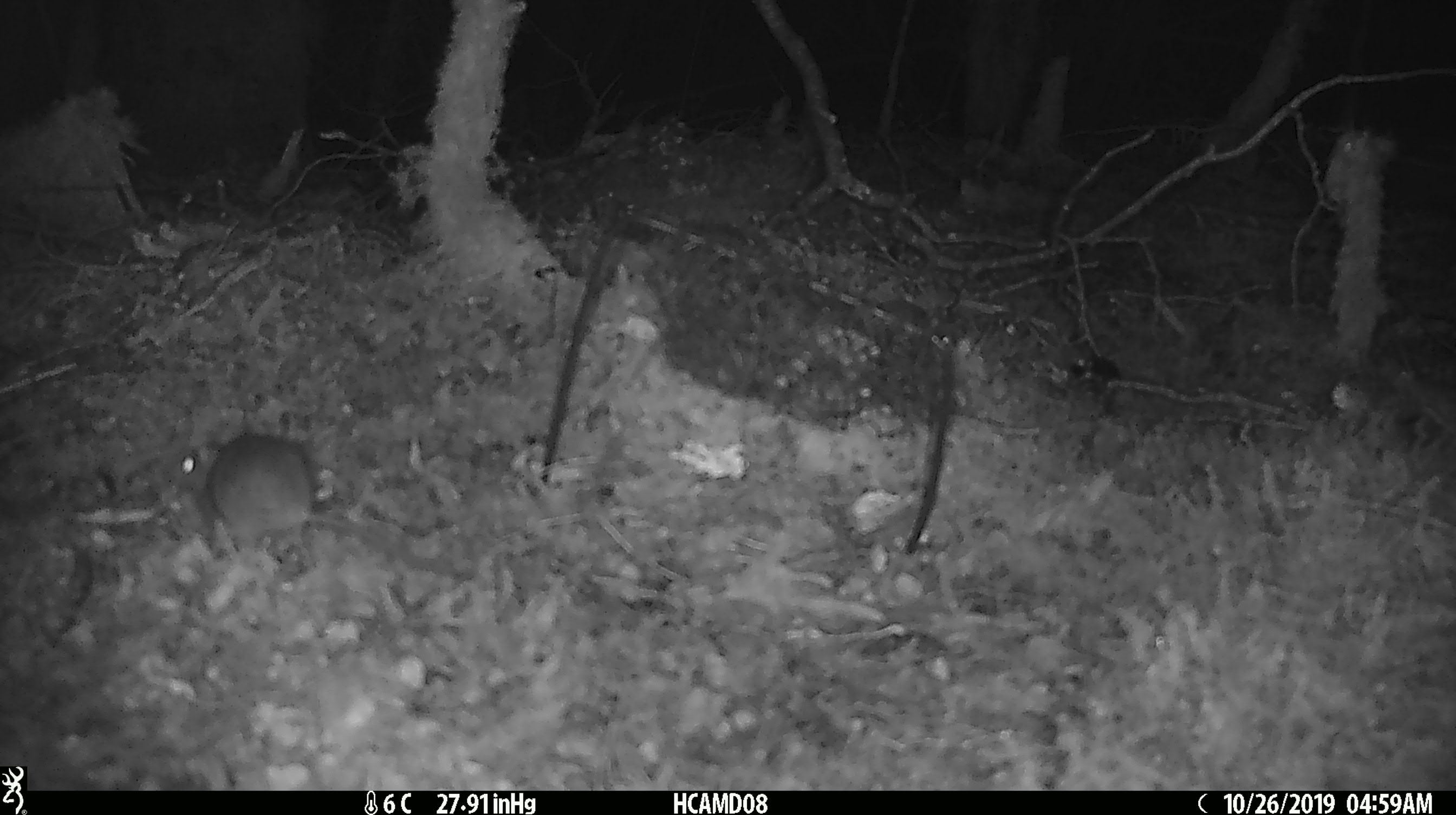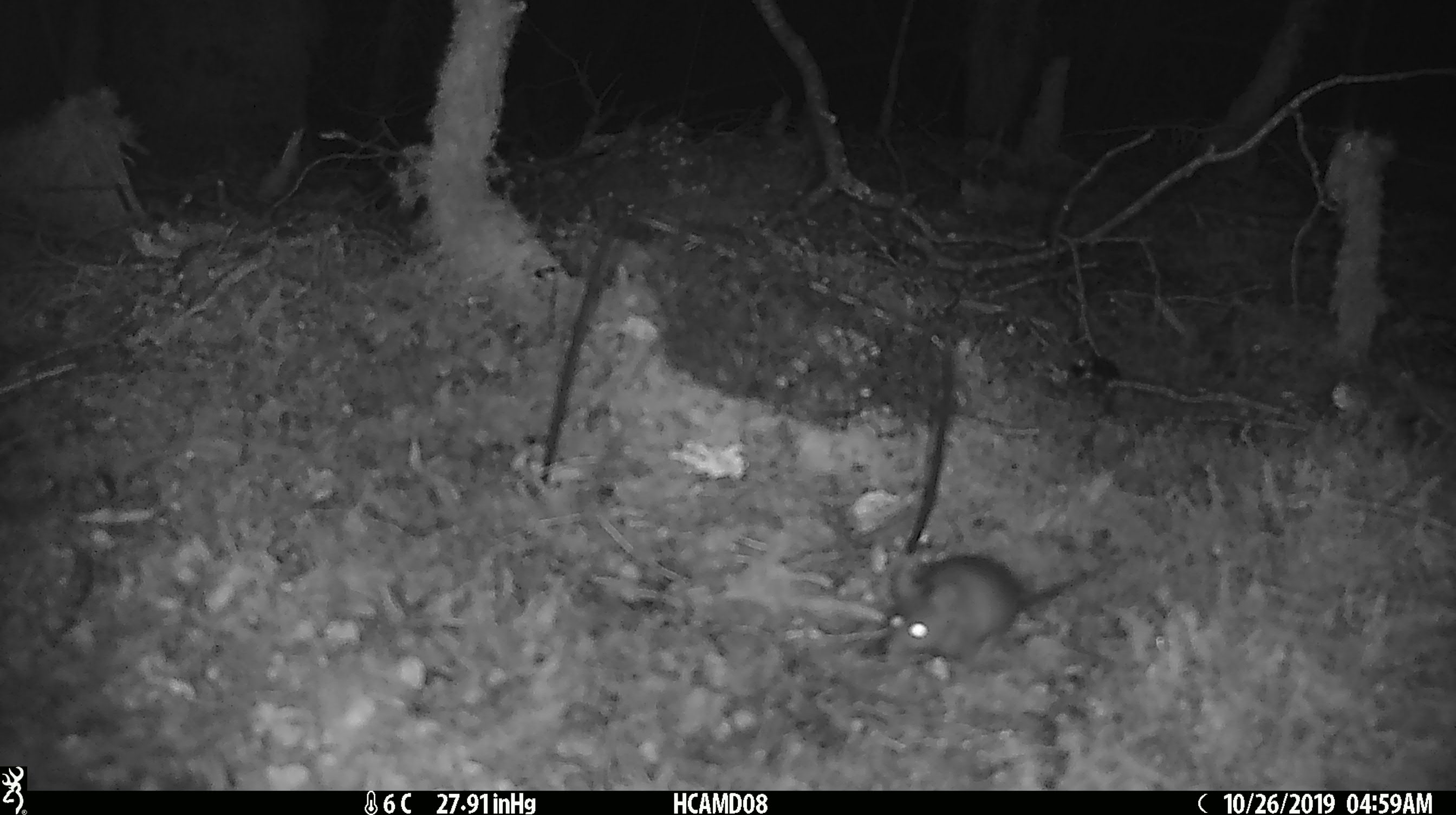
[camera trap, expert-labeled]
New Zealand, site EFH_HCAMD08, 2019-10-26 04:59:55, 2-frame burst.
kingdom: Animalia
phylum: Chordata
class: Mammalia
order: Rodentia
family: Muridae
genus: Mus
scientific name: Mus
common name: mouse